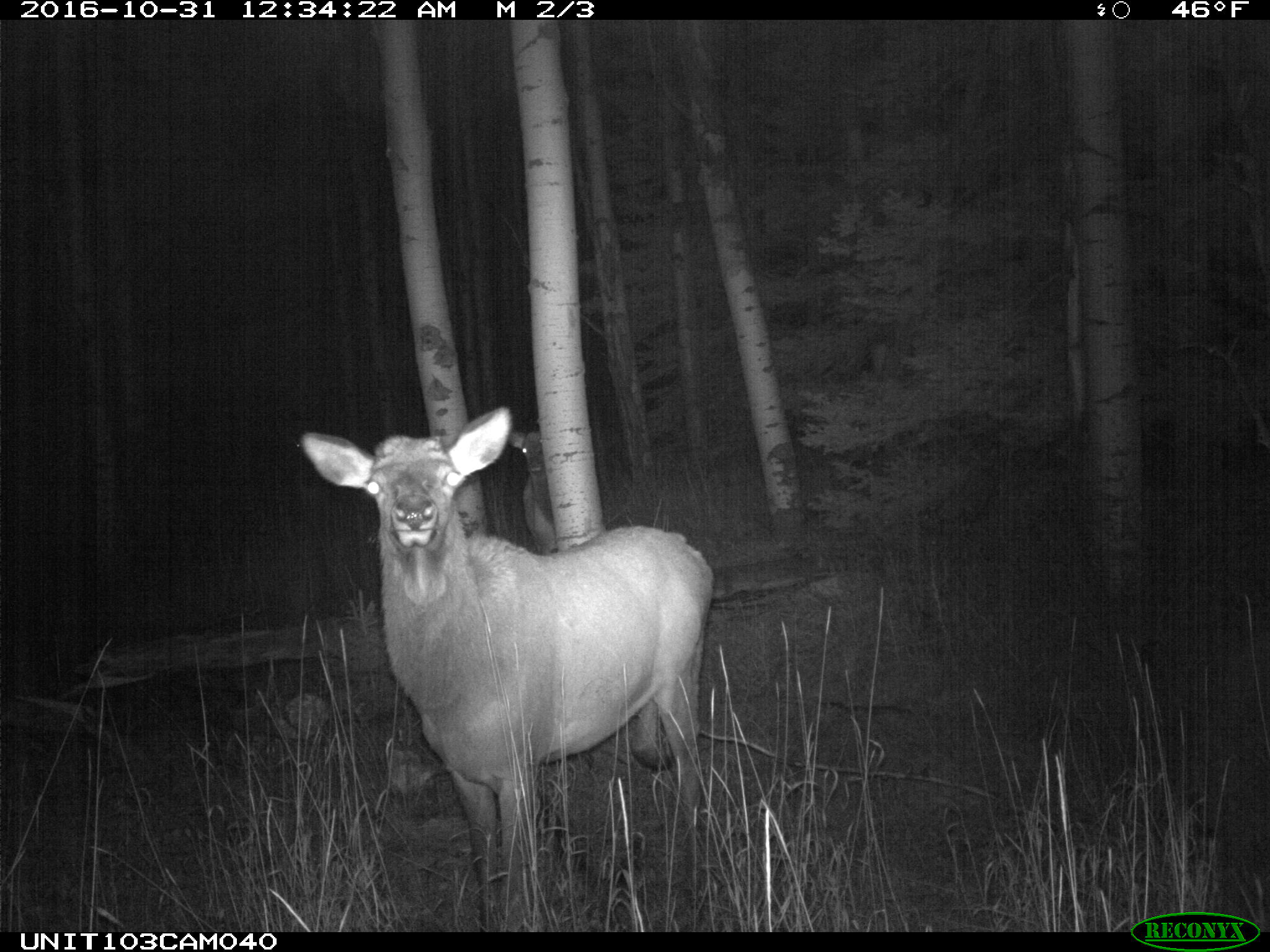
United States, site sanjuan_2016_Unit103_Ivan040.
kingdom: Animalia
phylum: Chordata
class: Mammalia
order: Artiodactyla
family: Cervidae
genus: Cervus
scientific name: Cervus elaphus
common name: red deer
Cervus elaphus (red deer).